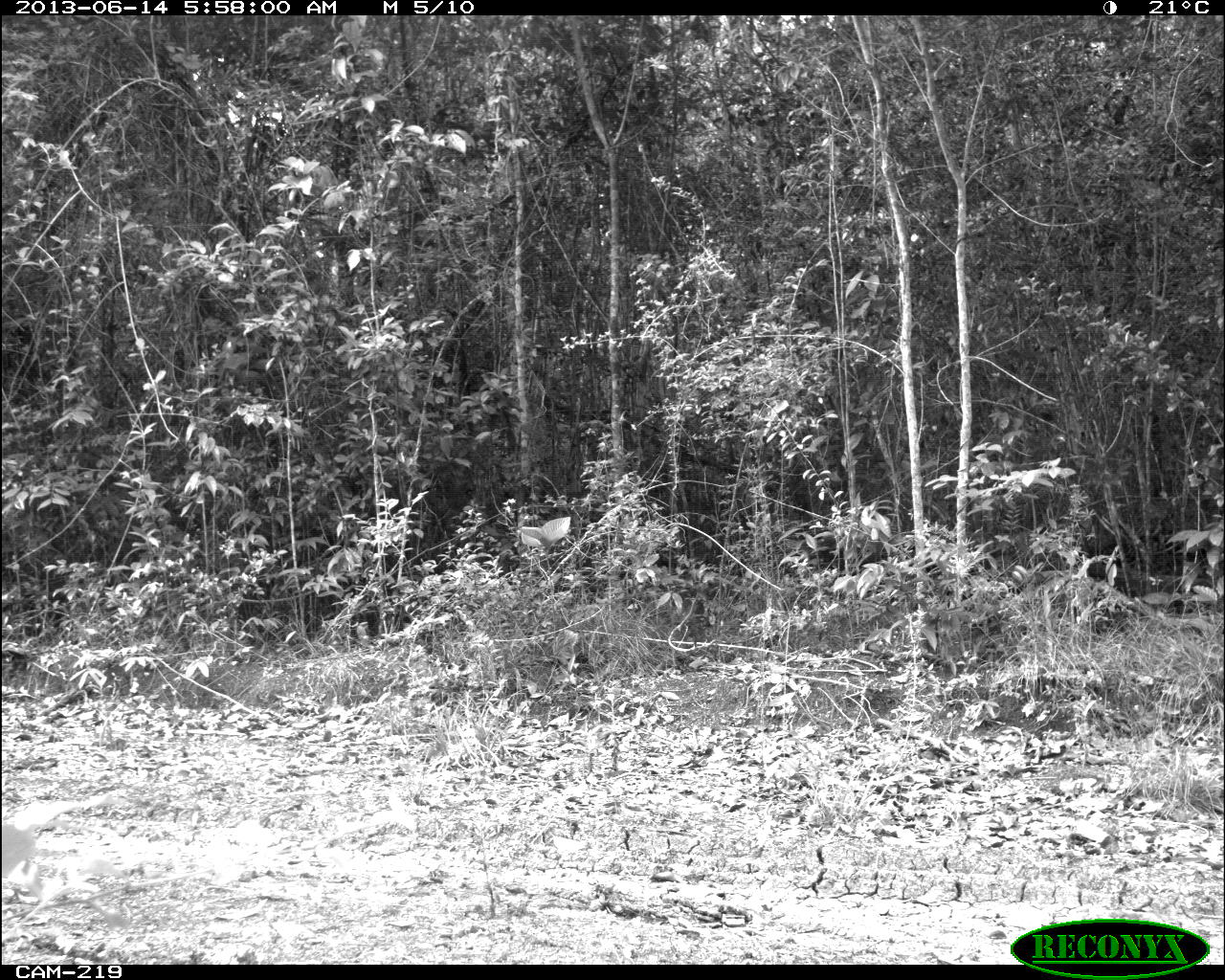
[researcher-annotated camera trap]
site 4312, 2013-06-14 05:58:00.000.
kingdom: Animalia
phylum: Chordata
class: Aves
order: Galliformes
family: Phasianidae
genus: Meleagris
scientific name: Meleagris ocellata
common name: ocellated turkey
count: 1